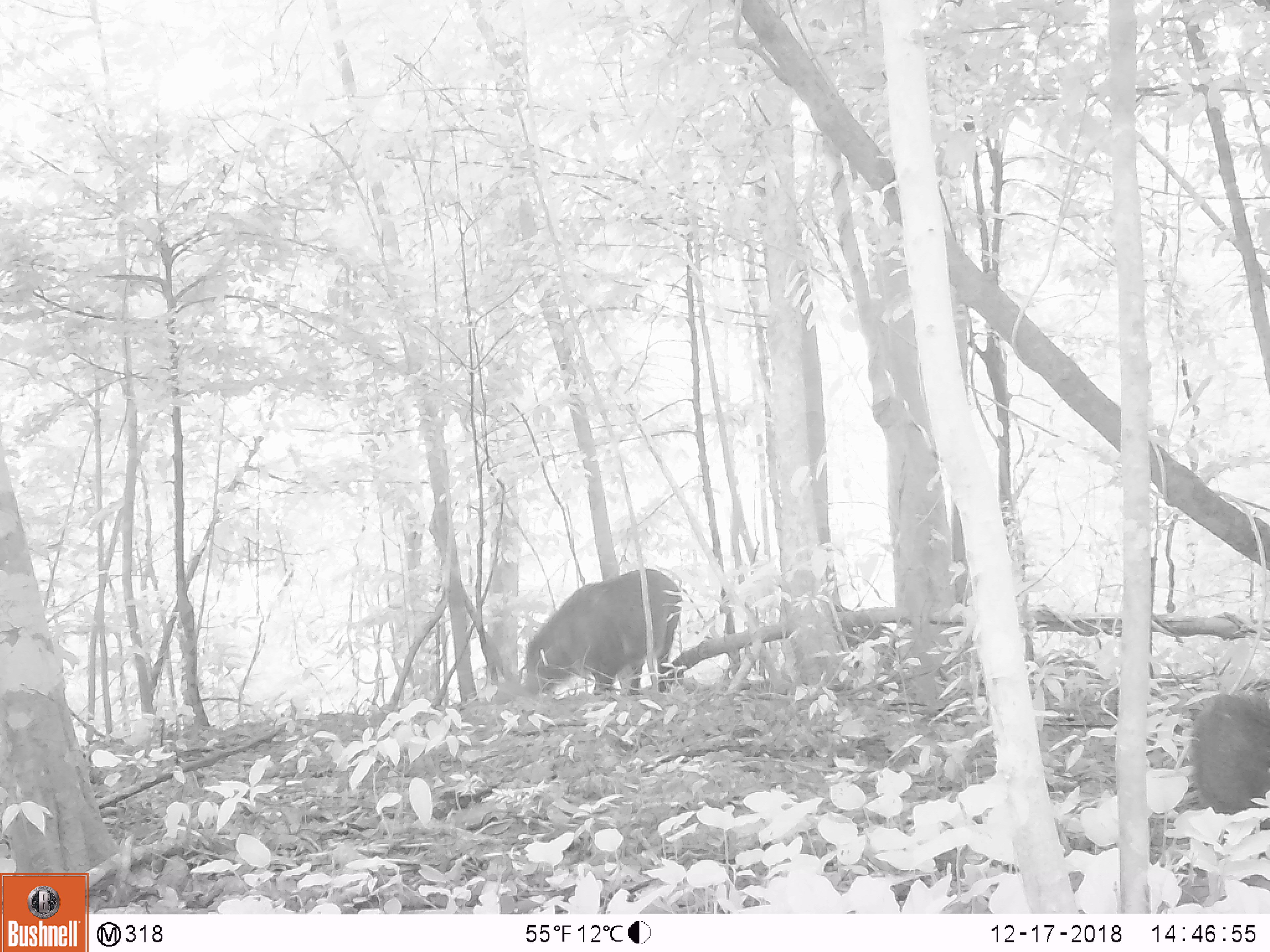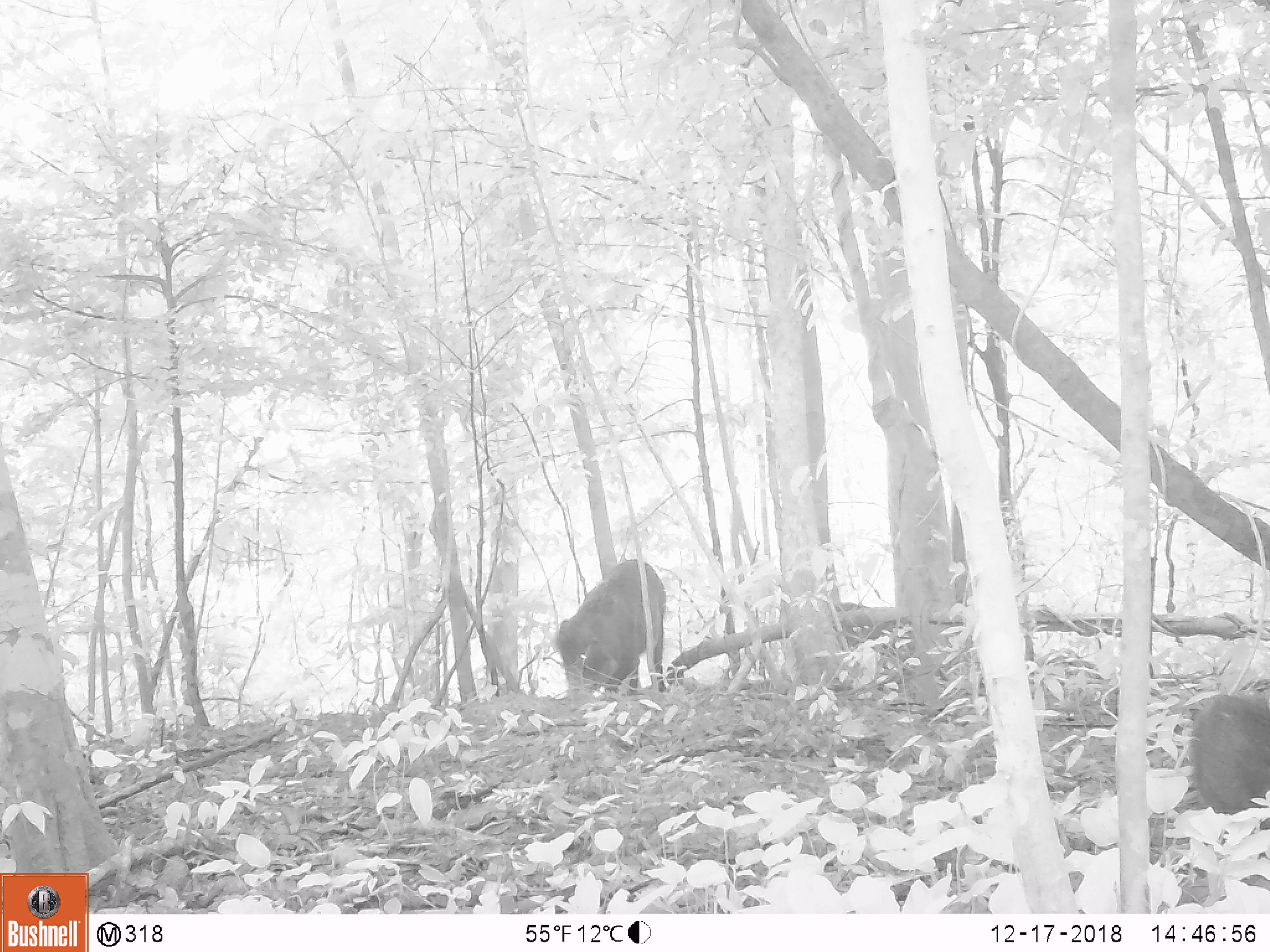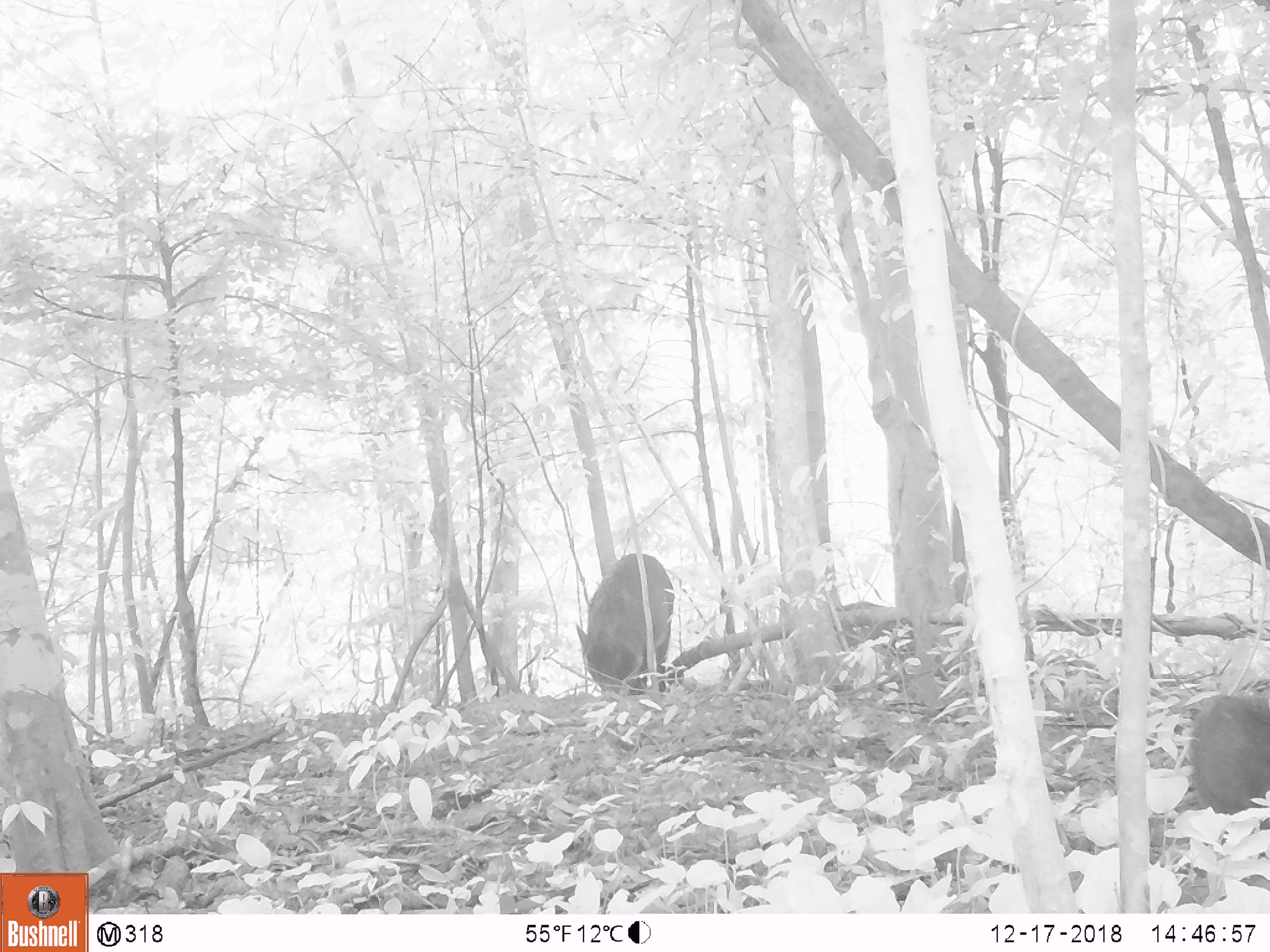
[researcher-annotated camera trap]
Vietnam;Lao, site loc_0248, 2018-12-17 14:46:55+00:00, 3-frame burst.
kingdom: Animalia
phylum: Chordata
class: Mammalia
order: Artiodactyla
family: Suidae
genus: Sus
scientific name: Sus scrofa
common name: eurasian wild pig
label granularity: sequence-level